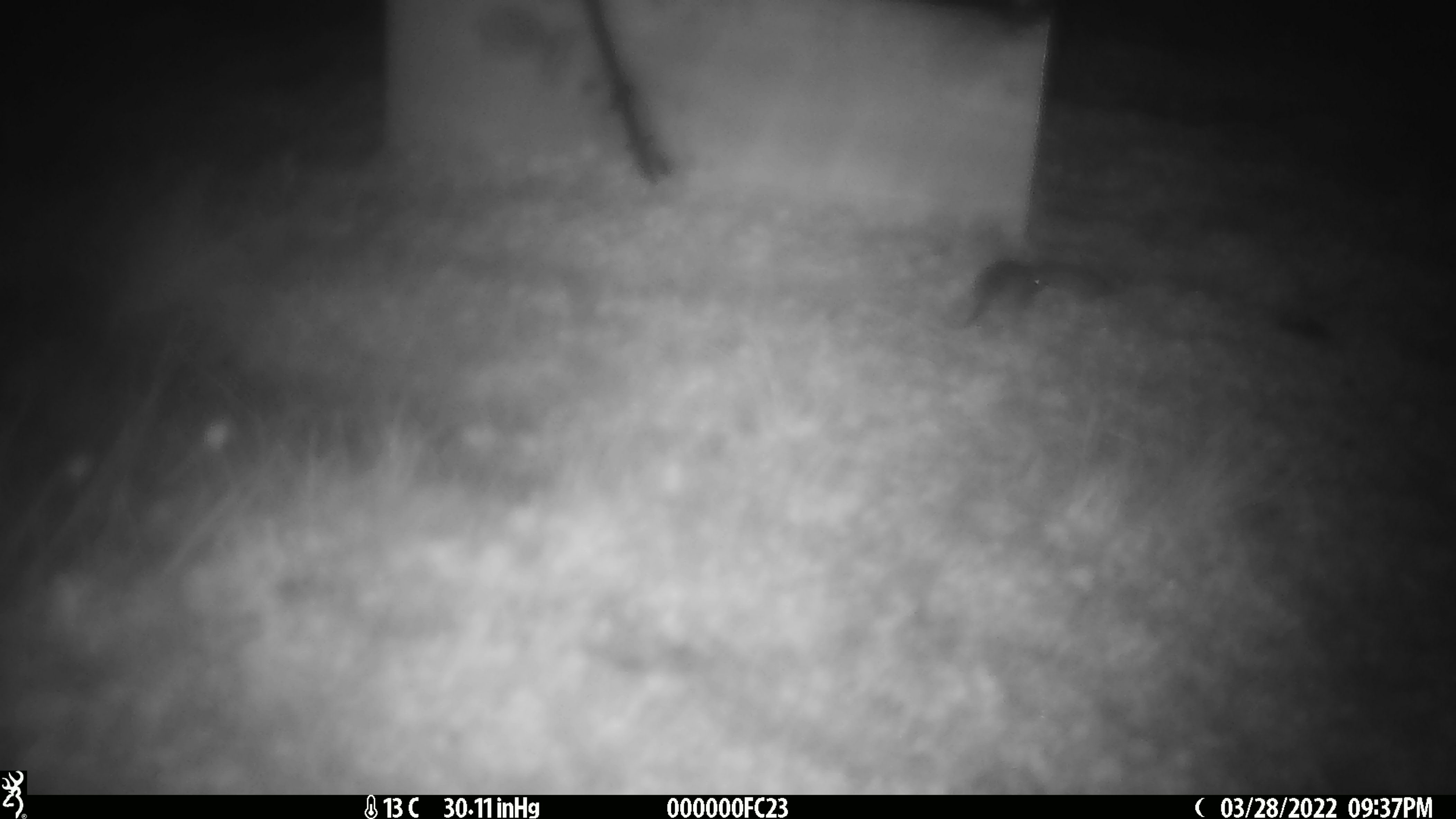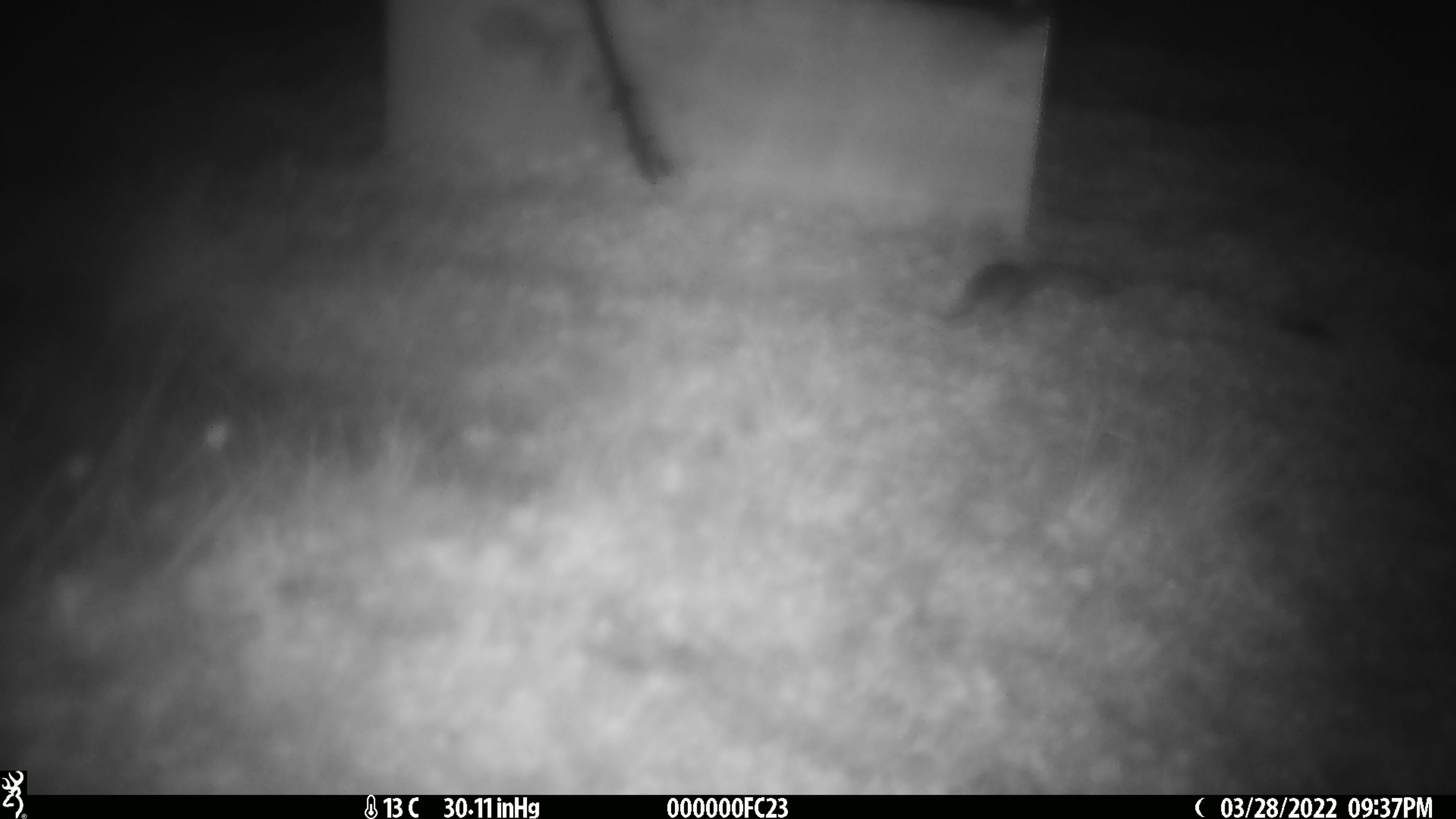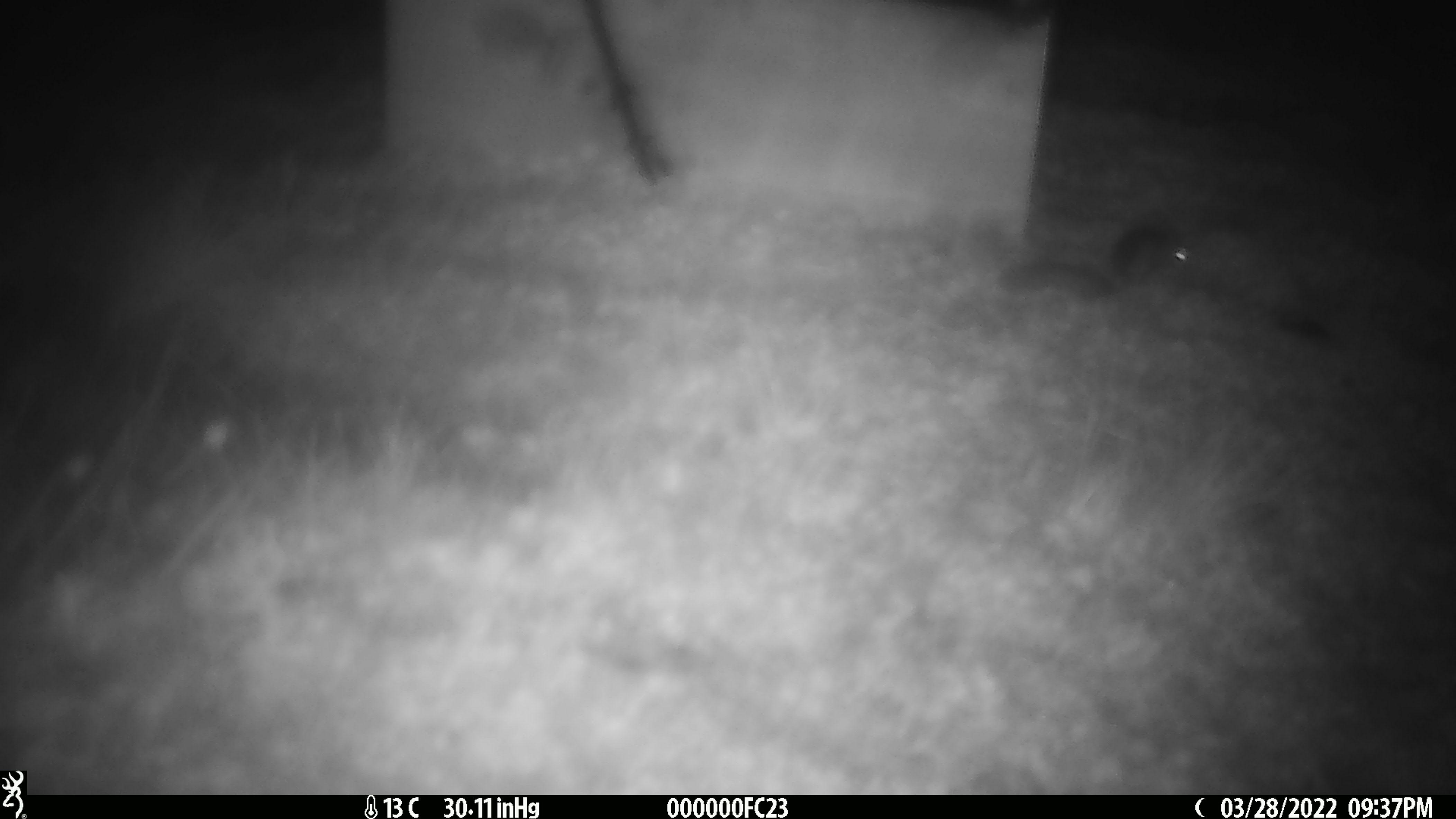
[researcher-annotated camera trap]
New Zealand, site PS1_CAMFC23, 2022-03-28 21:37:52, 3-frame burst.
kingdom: Animalia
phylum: Chordata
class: Mammalia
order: Rodentia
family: Muridae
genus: Mus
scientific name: Mus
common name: mouse